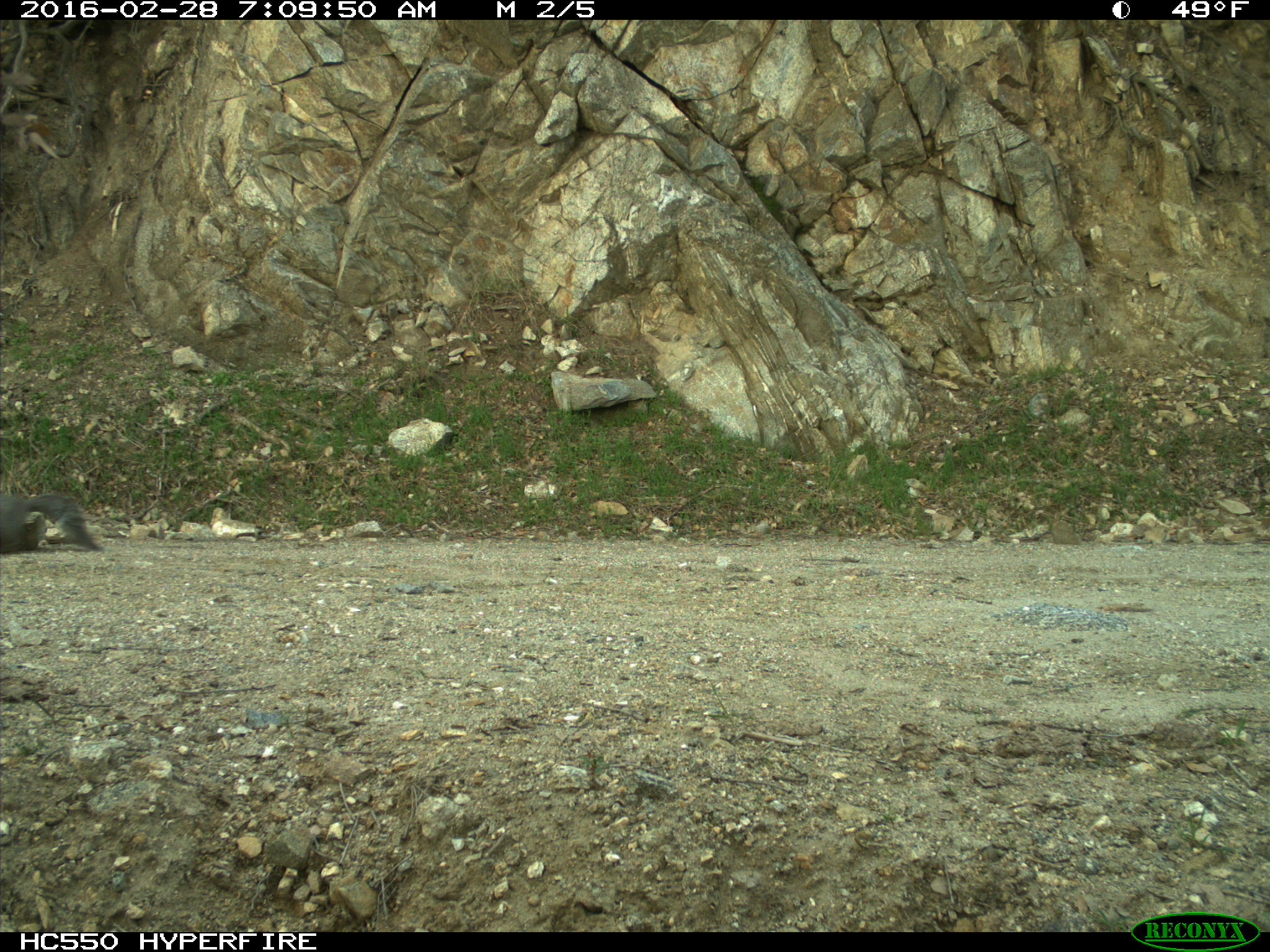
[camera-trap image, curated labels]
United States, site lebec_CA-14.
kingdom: Animalia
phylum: Chordata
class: Mammalia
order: Rodentia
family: Sciuridae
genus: Sciurus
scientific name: Sciurus carolinensis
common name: eastern gray squirrel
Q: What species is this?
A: Sciurus carolinensis (eastern gray squirrel).